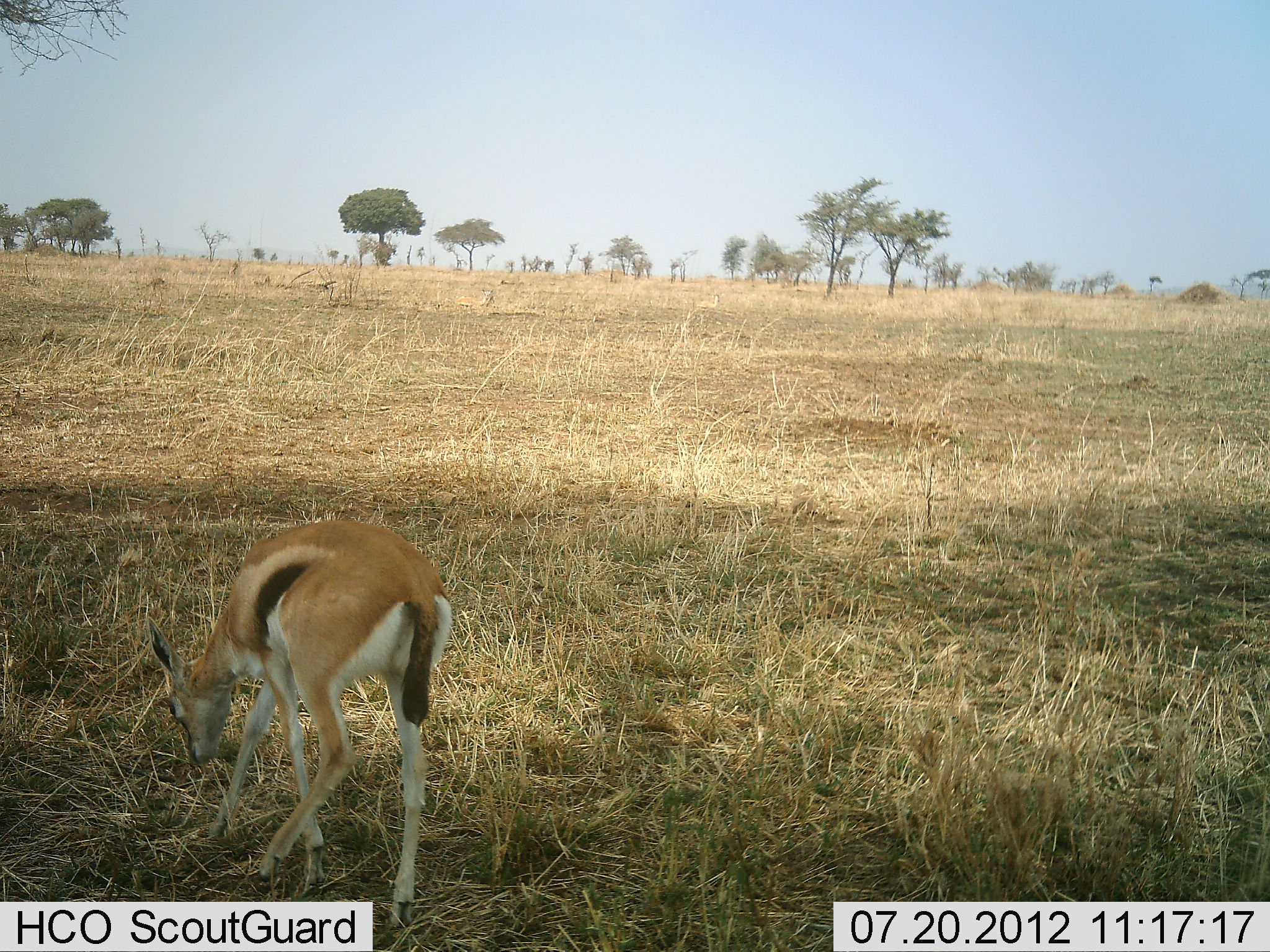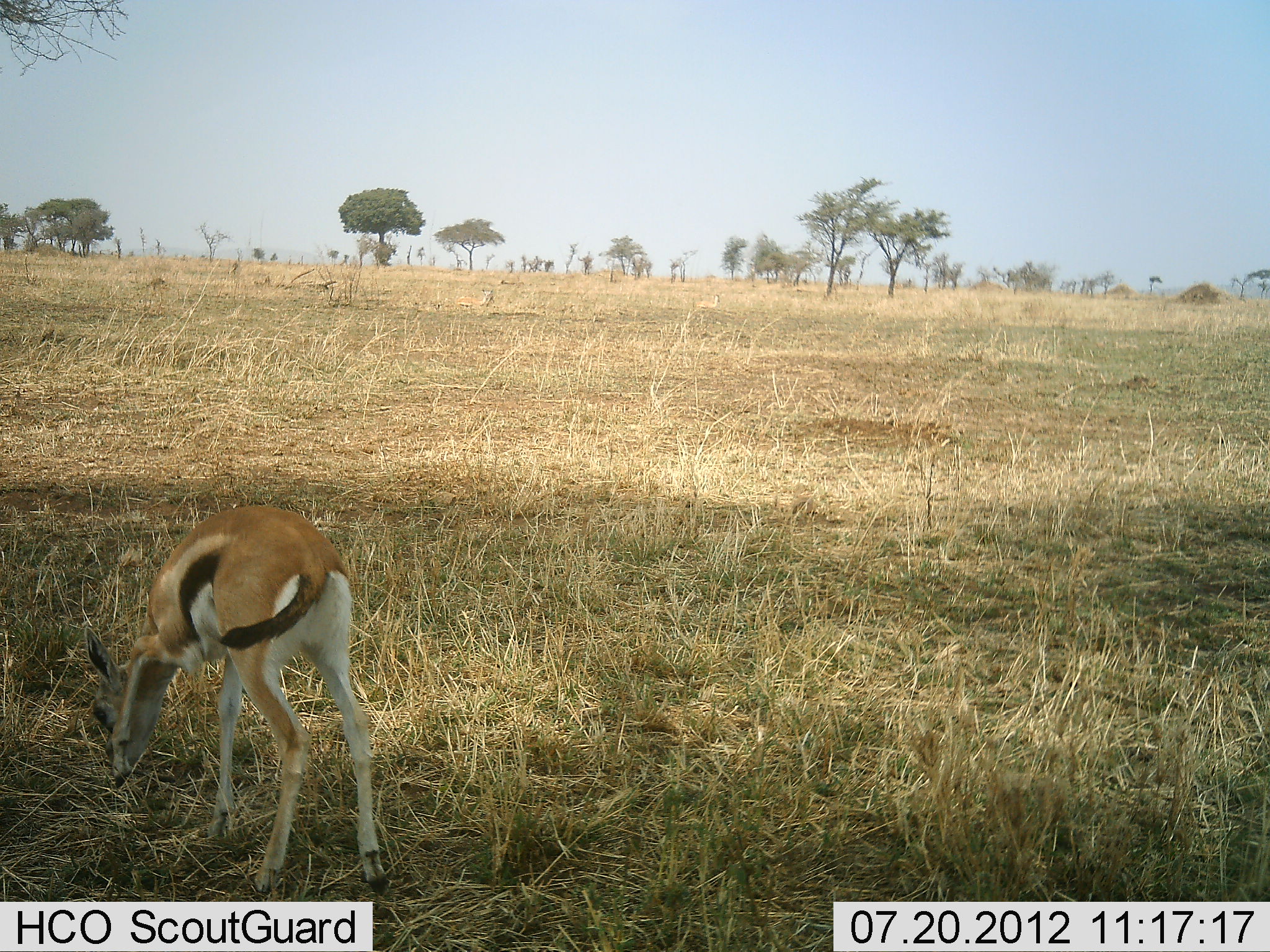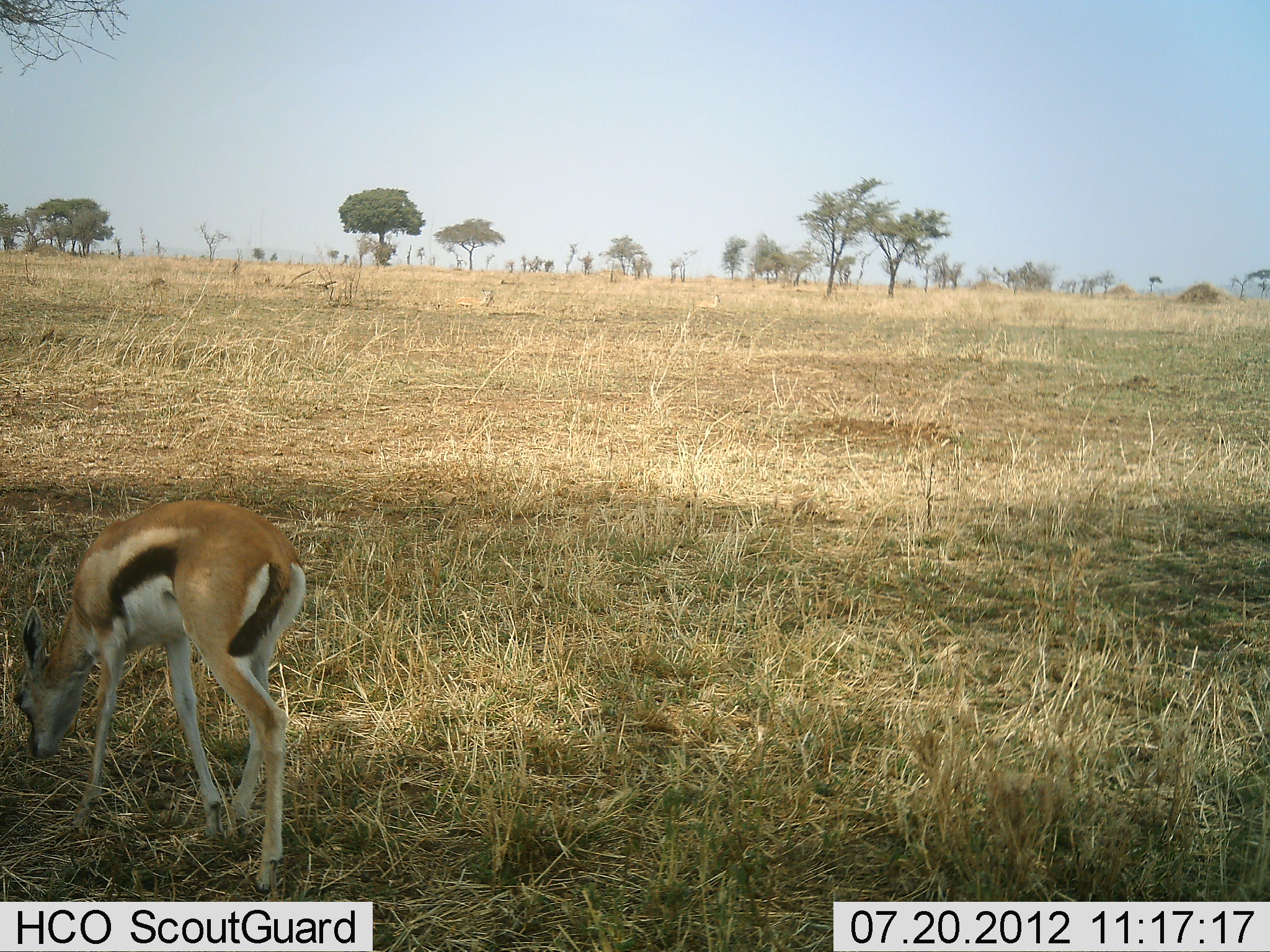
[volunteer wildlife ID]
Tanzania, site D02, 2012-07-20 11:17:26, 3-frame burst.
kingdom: Animalia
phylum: Chordata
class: Mammalia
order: Artiodactyla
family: Bovidae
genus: Eudorcas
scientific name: Eudorcas thomsonii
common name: thomson's gazelle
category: gazellethomsons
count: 1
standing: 20%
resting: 0%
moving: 30%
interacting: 0%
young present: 0%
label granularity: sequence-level